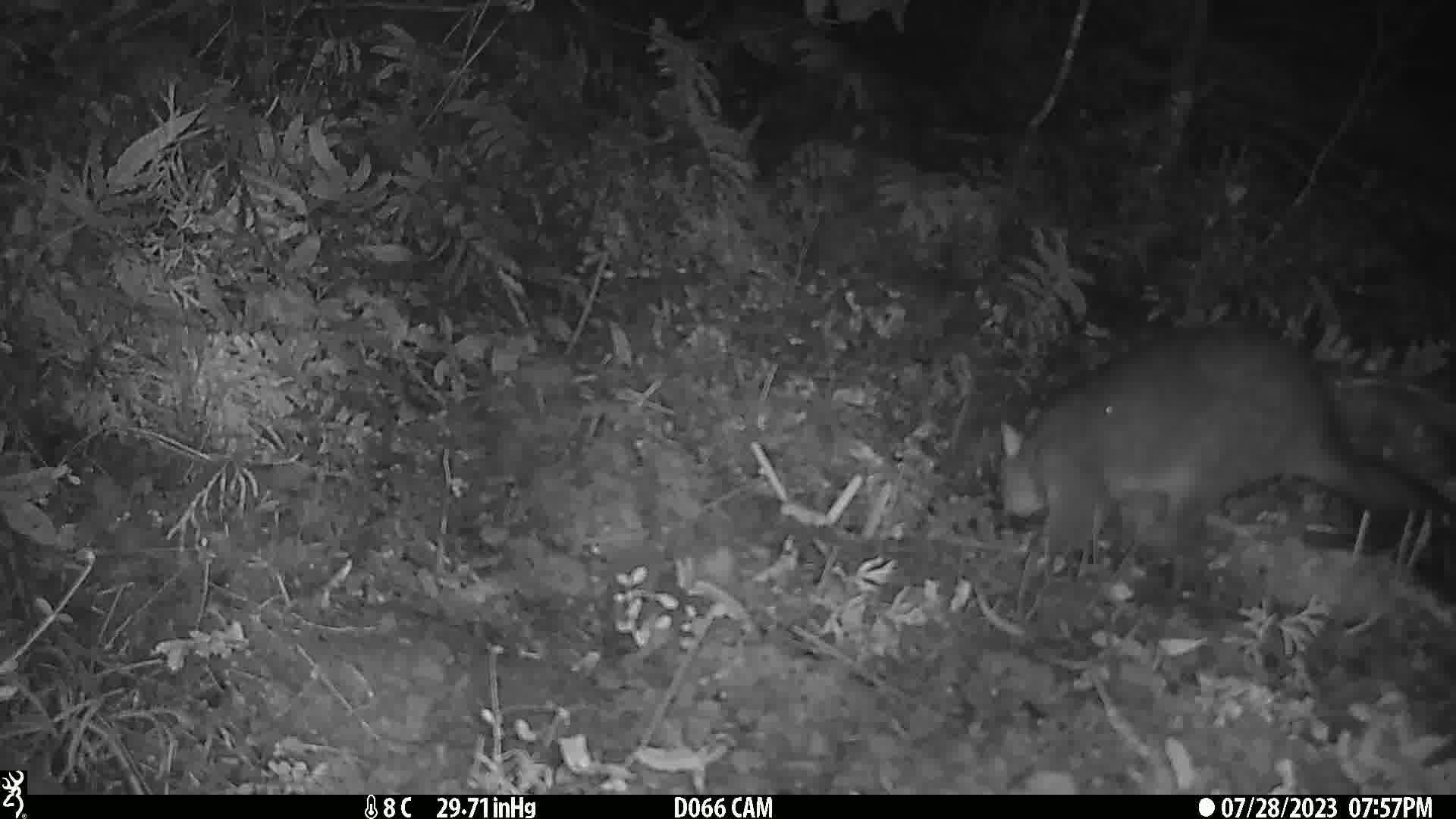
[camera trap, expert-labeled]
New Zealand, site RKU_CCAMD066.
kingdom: Animalia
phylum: Chordata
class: Mammalia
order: Diprotodontia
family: Phalangeridae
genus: Trichosurus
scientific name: Trichosurus vulpecula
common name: common brushtail possum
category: possum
Possum (common brushtail possum) (Trichosurus vulpecula).